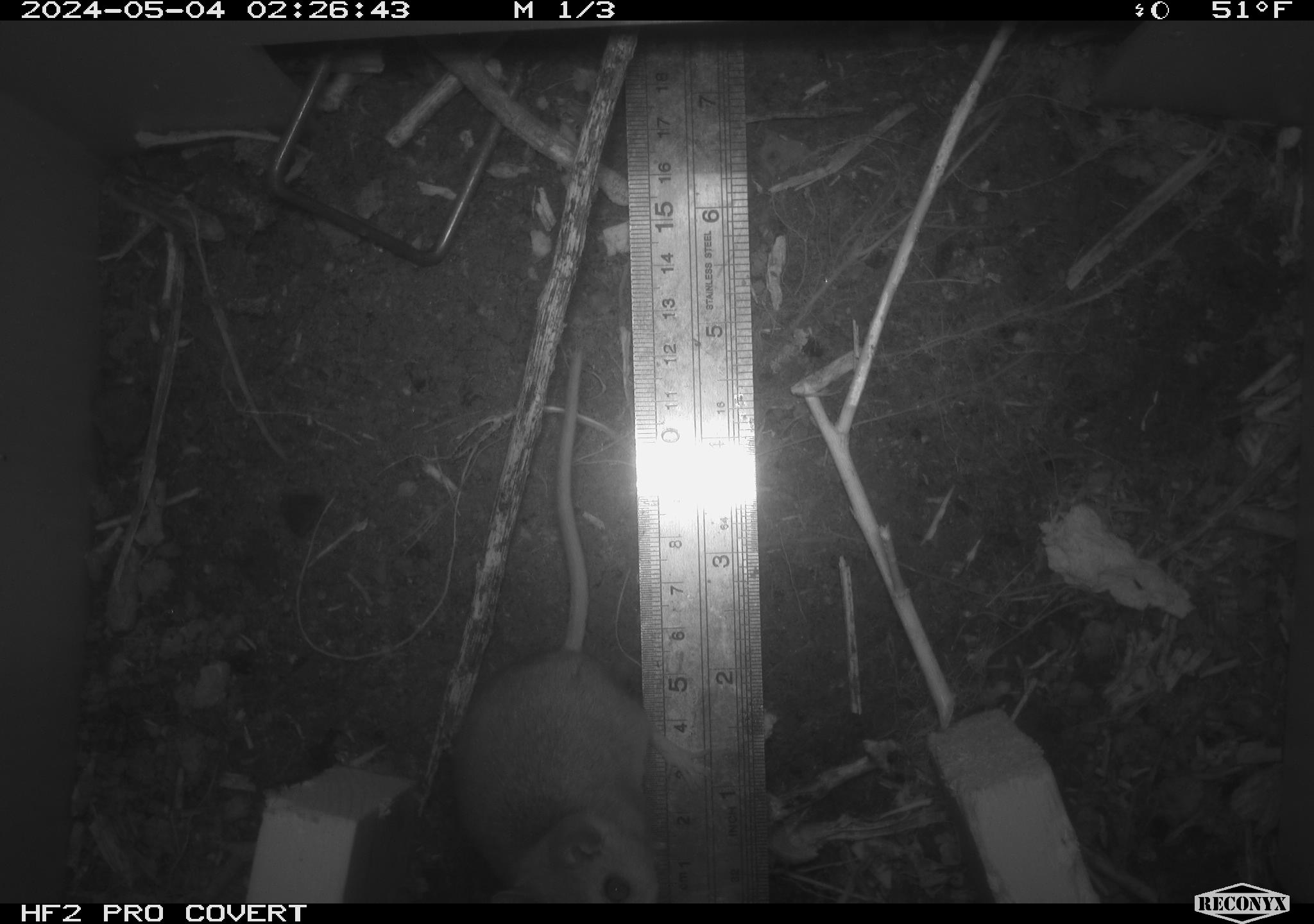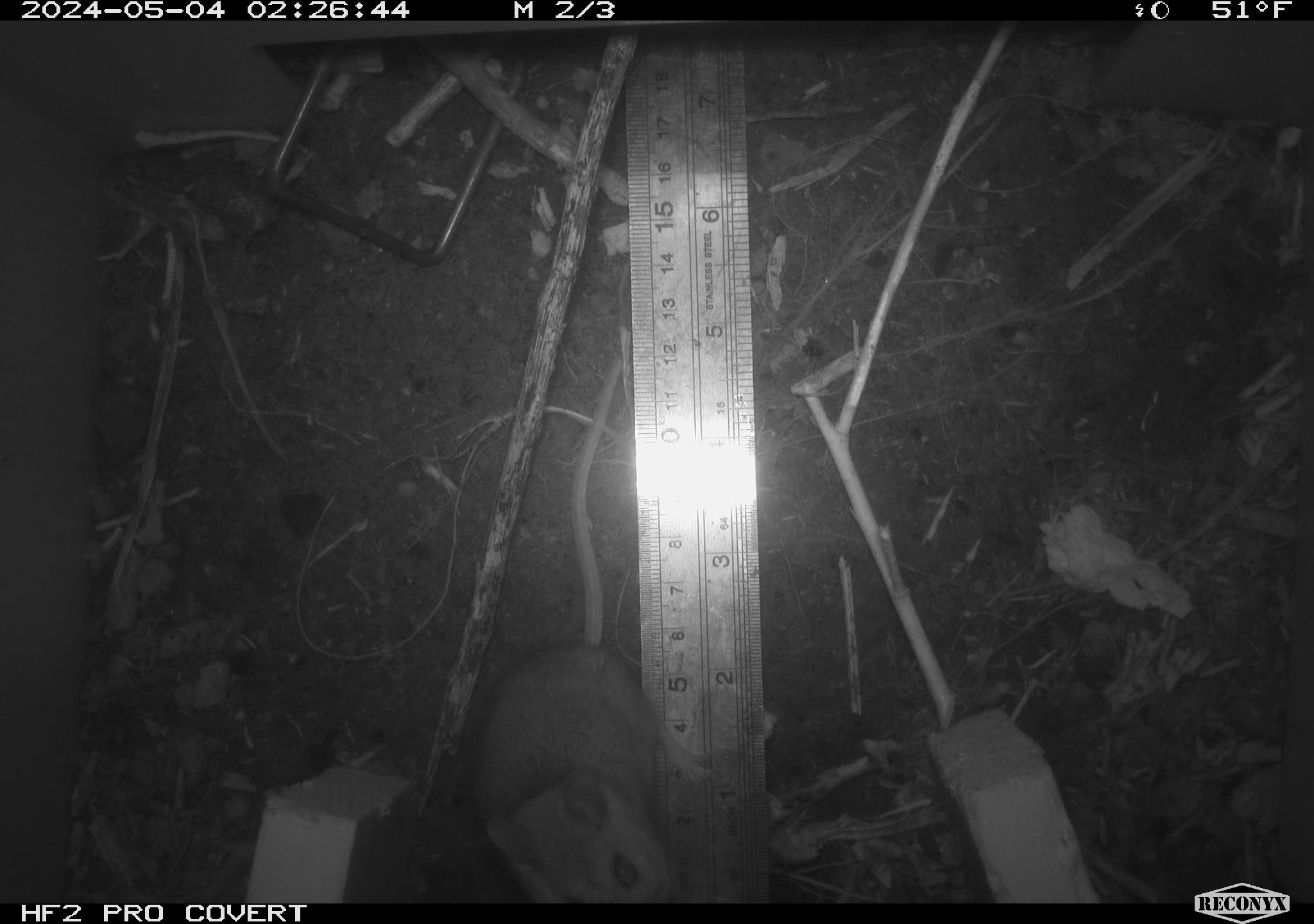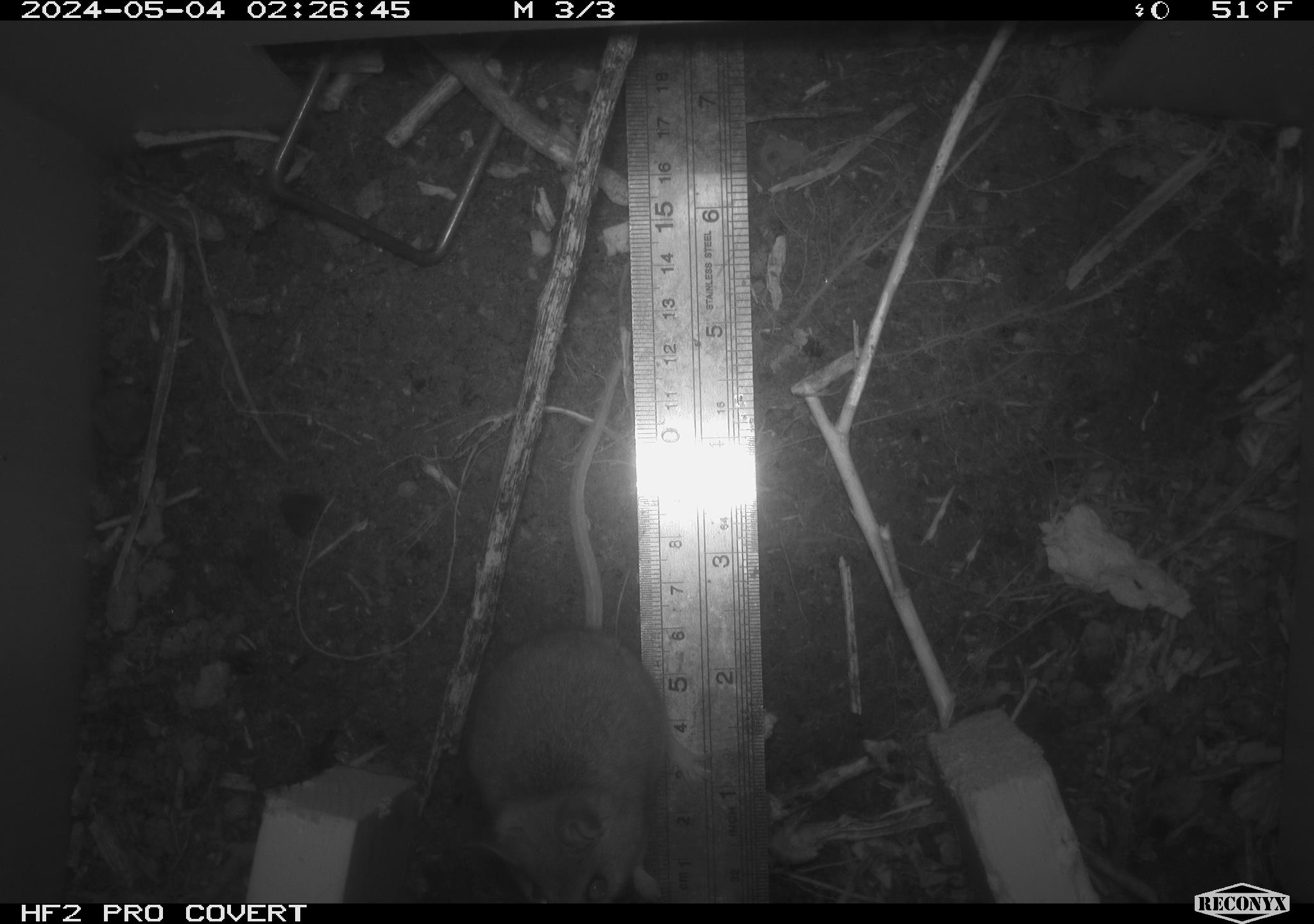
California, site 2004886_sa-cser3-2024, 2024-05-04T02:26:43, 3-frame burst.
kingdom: Animalia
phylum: Chordata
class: Mammalia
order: Rodentia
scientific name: Rodentia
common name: rodent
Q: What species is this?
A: Rodent (Rodentia).